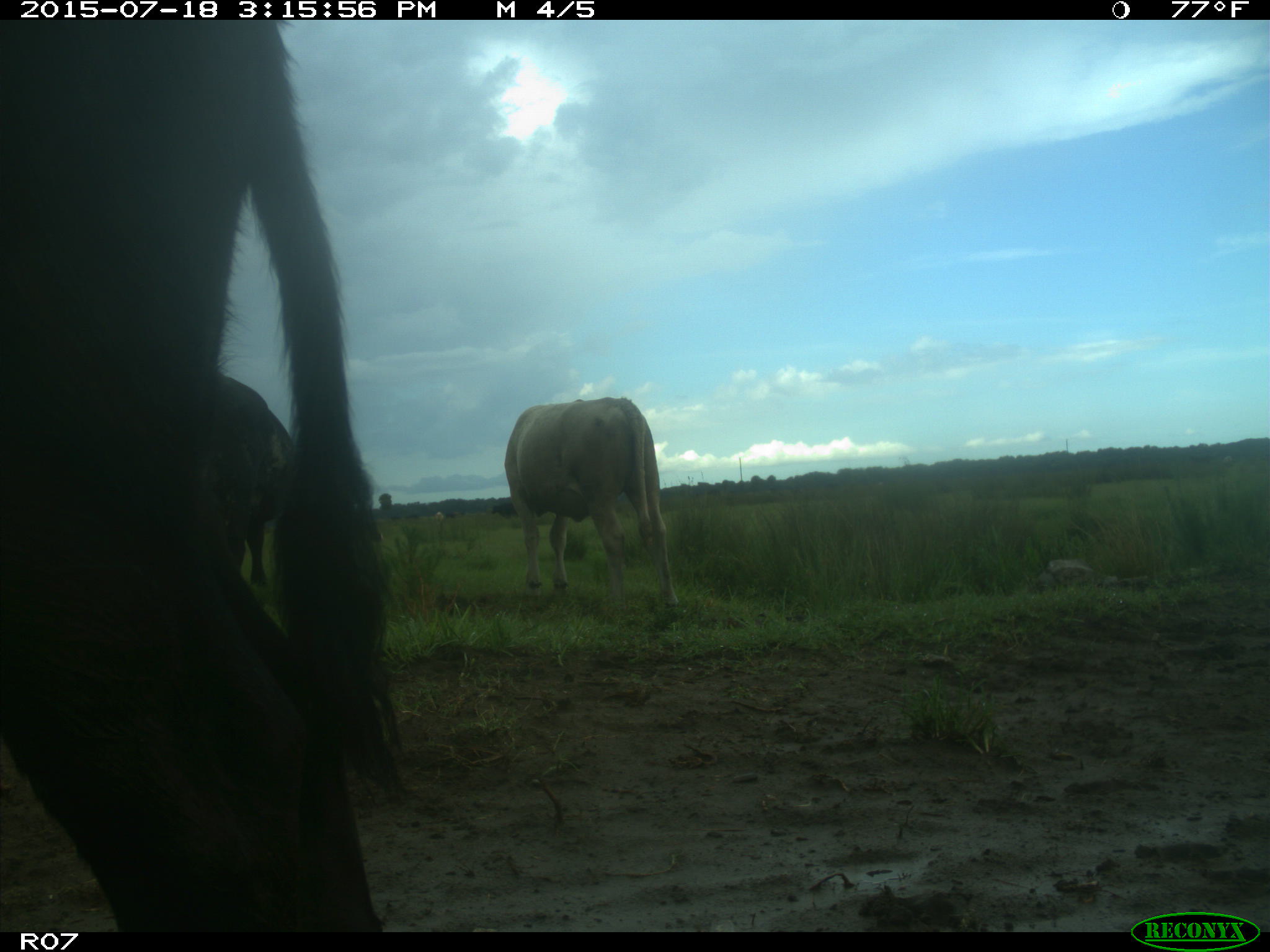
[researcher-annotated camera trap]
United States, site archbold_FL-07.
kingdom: Animalia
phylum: Chordata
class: Mammalia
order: Artiodactyla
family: Bovidae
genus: Bos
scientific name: Bos taurus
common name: domestic cow